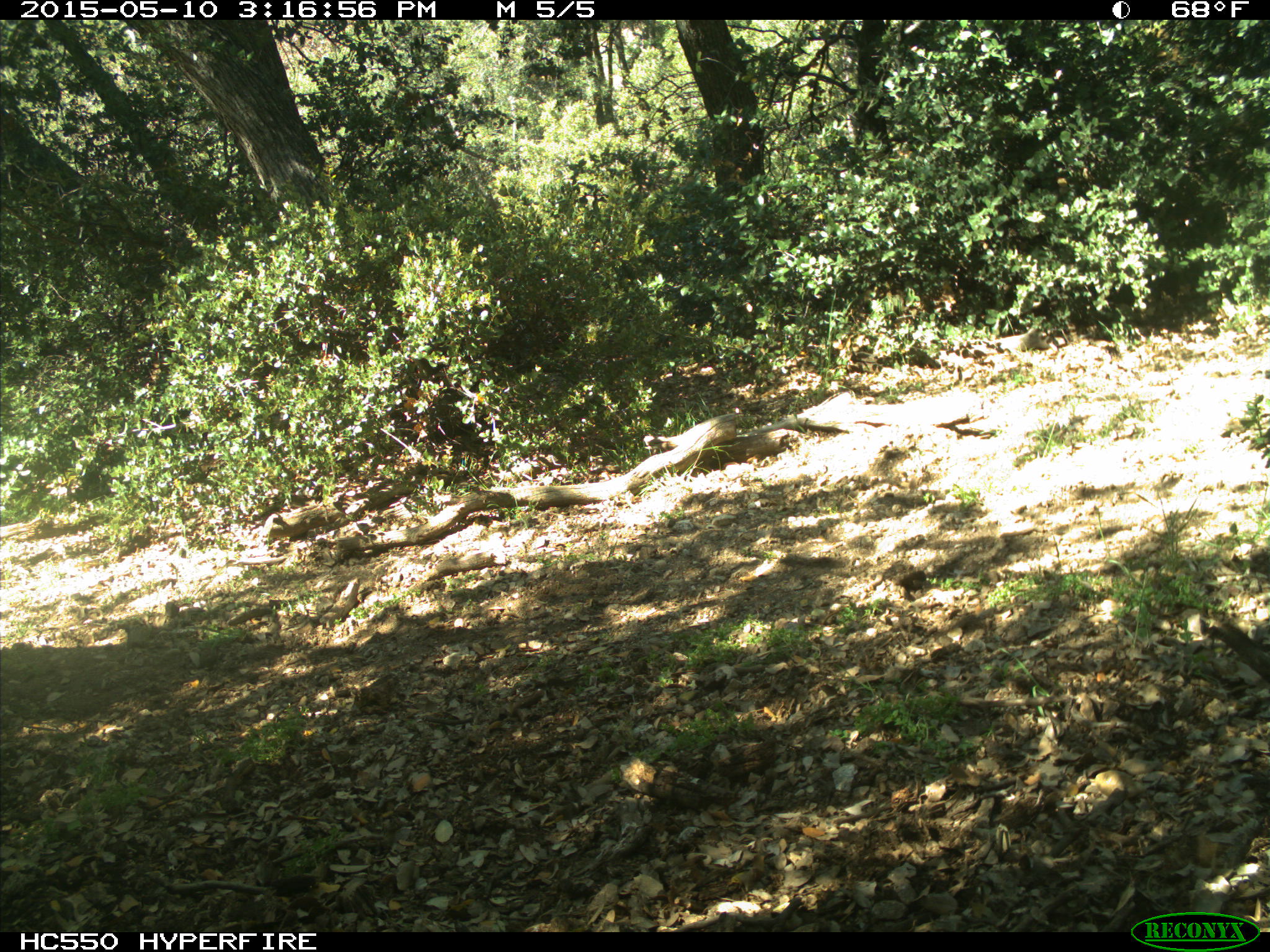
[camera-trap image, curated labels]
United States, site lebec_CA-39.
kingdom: Animalia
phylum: Chordata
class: Mammalia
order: Artiodactyla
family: Bovidae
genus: Bos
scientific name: Bos taurus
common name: domestic cow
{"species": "Bos taurus (domestic cow)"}